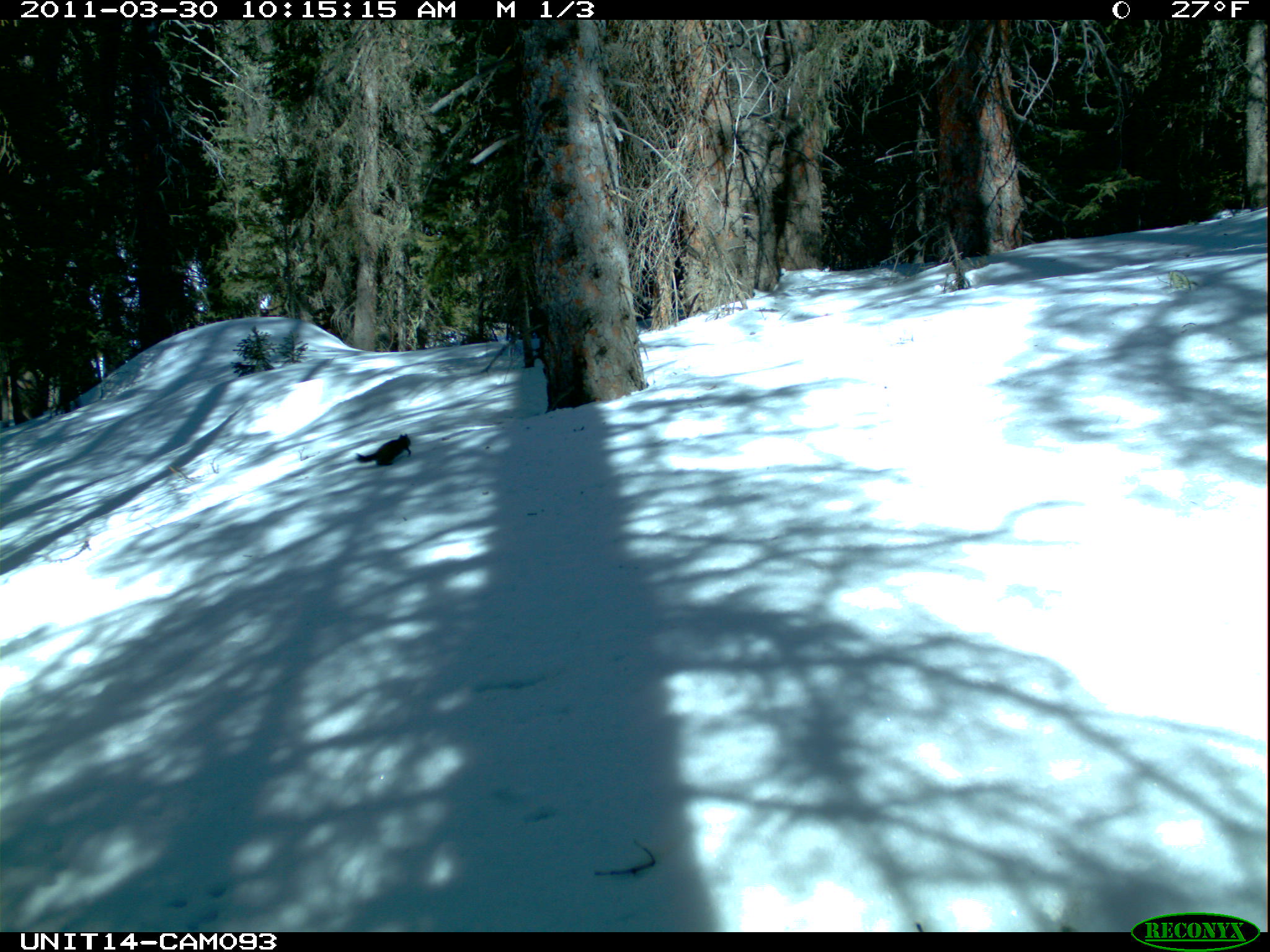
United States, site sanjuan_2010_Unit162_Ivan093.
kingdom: Animalia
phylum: Chordata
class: Mammalia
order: Rodentia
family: Sciuridae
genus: Tamiasciurus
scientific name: Tamiasciurus hudsonicus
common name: american red squirrel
Tamiasciurus hudsonicus (american red squirrel).